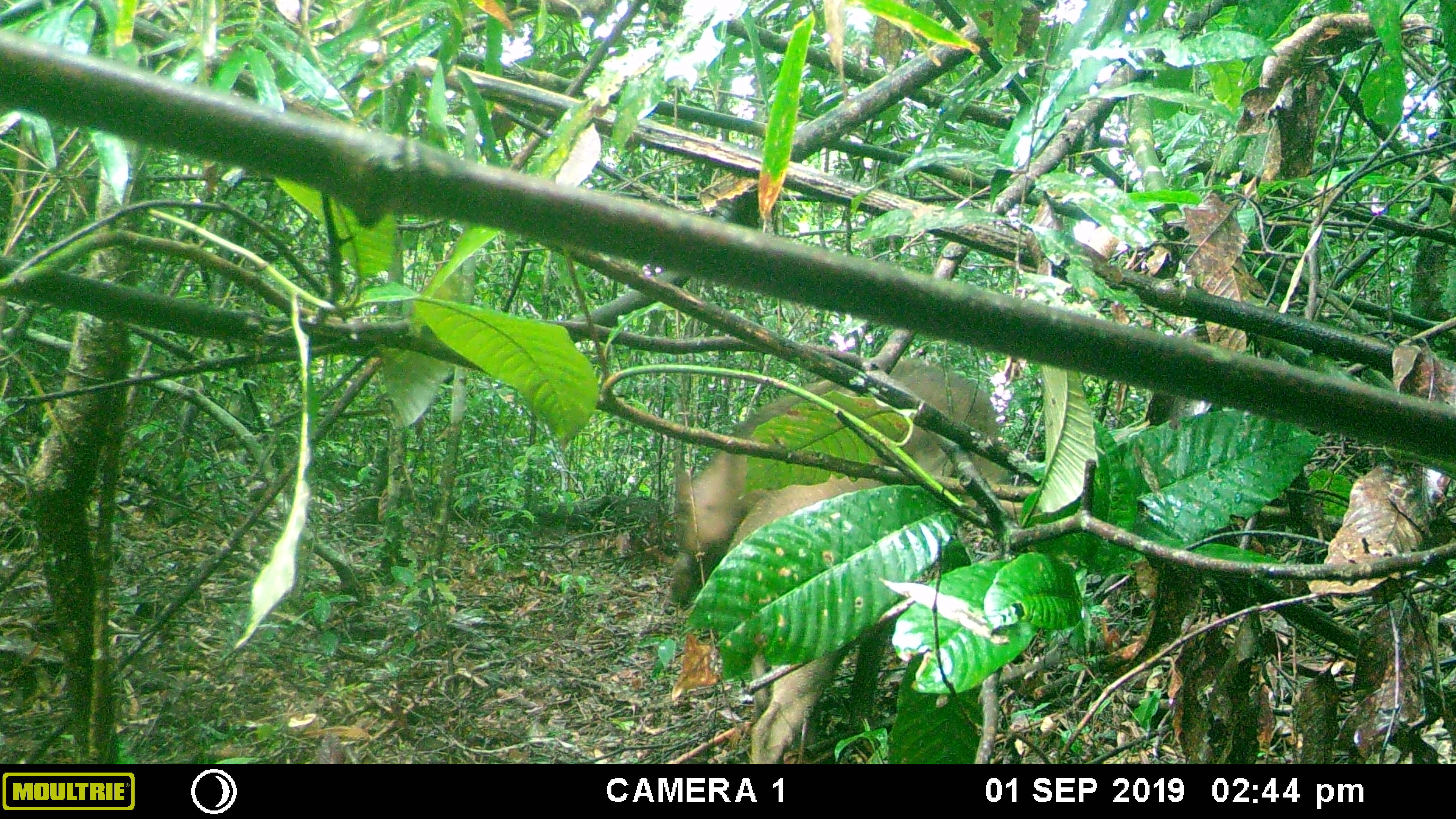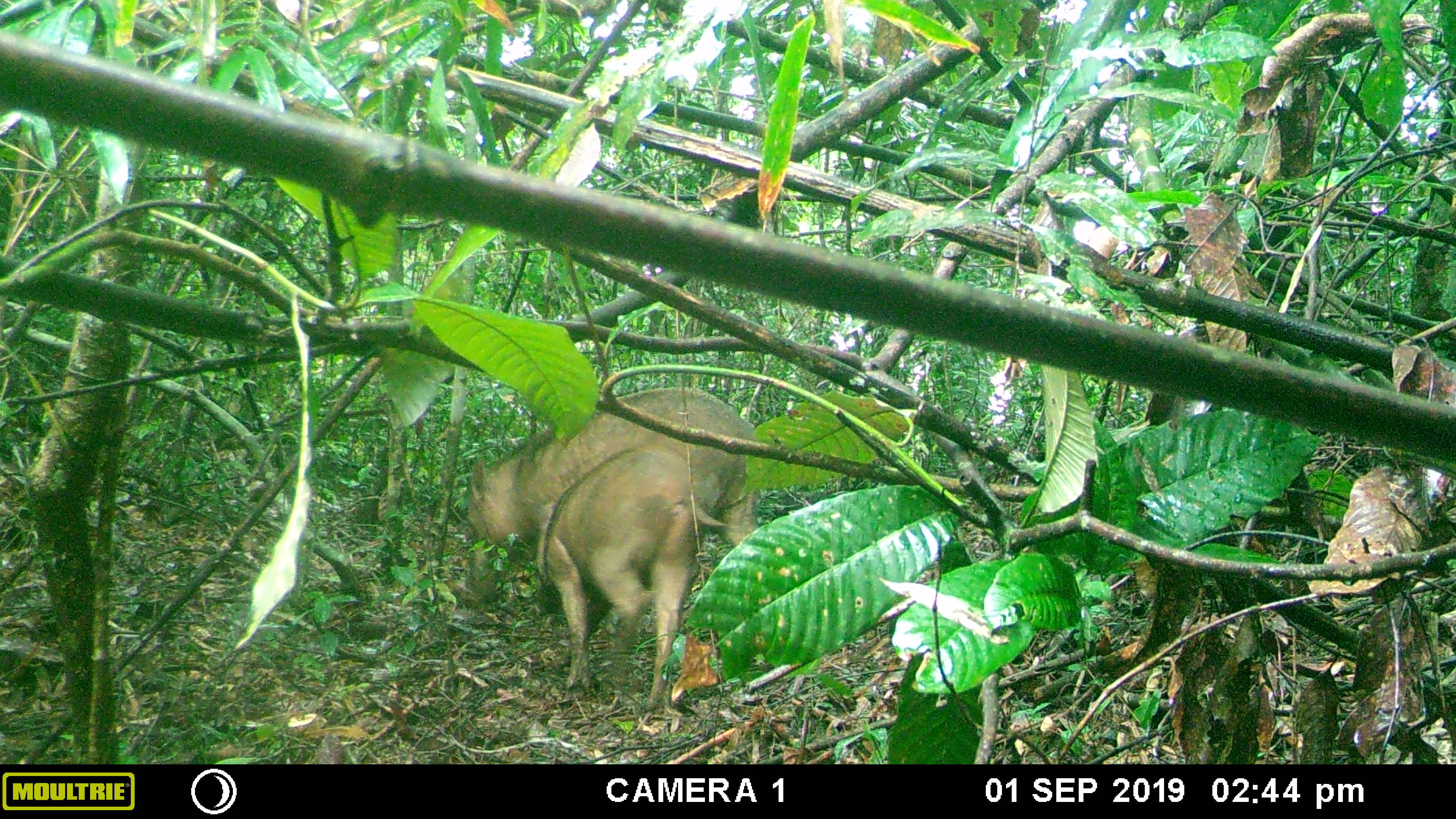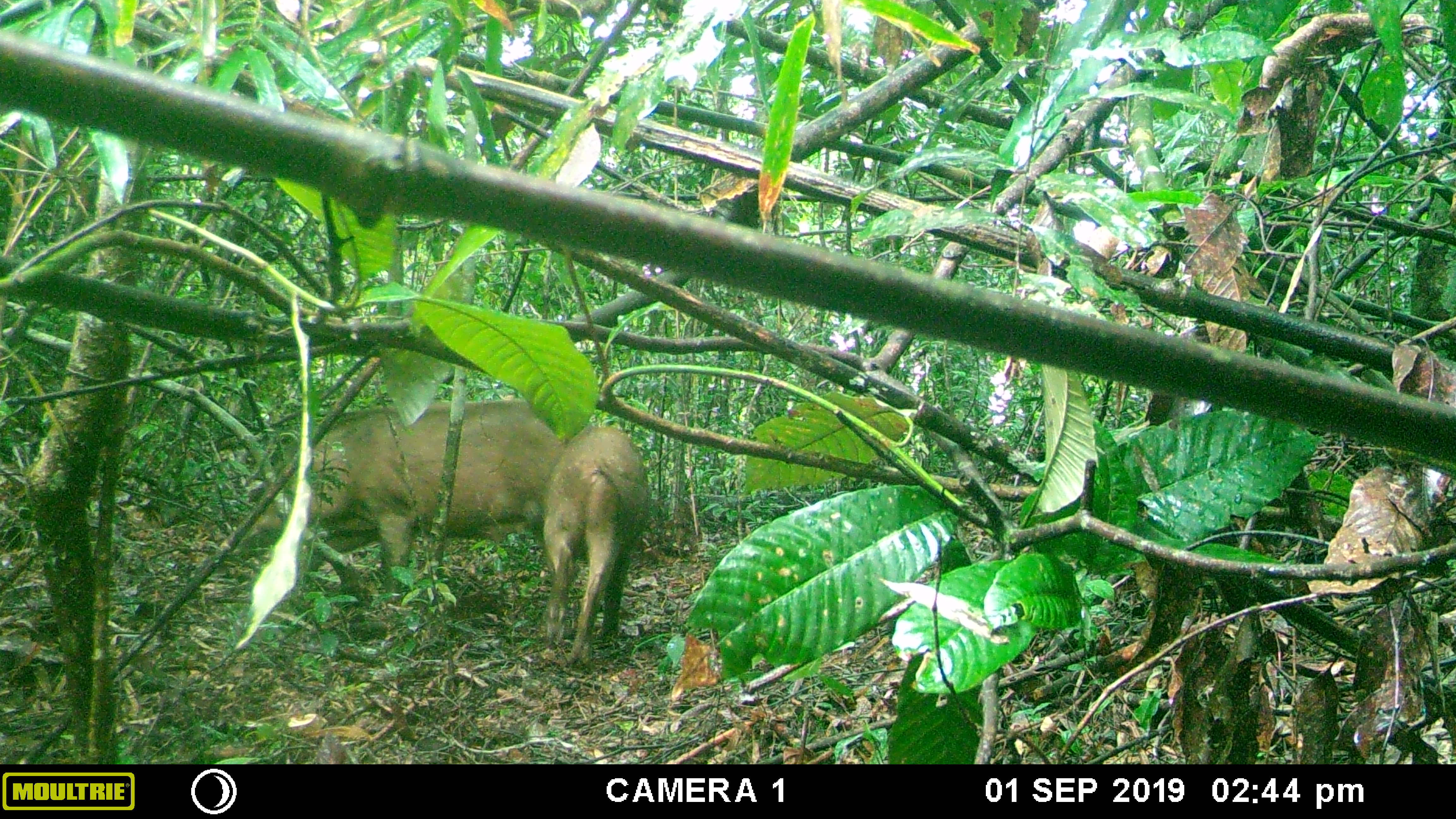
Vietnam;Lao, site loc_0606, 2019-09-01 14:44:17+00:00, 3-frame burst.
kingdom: Animalia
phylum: Chordata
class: Mammalia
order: Artiodactyla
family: Suidae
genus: Sus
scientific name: Sus scrofa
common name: eurasian wild pig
Eurasian wild pig (Sus scrofa). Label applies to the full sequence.